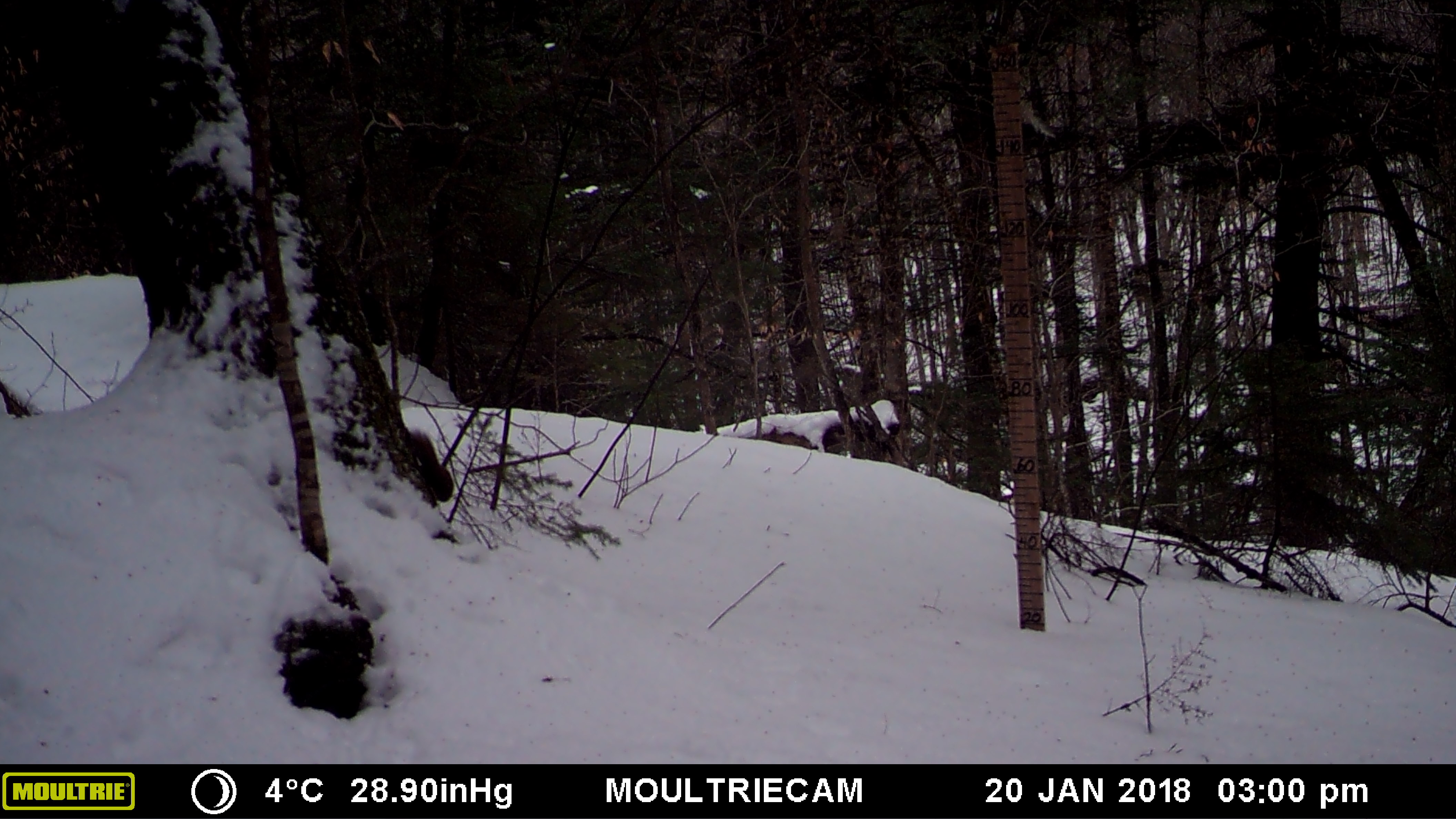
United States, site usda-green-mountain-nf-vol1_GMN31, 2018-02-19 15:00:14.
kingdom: Animalia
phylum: Chordata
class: Mammalia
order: Rodentia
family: Sciuridae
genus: Tamiasciurus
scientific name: Tamiasciurus hudsonicus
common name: red squirrel